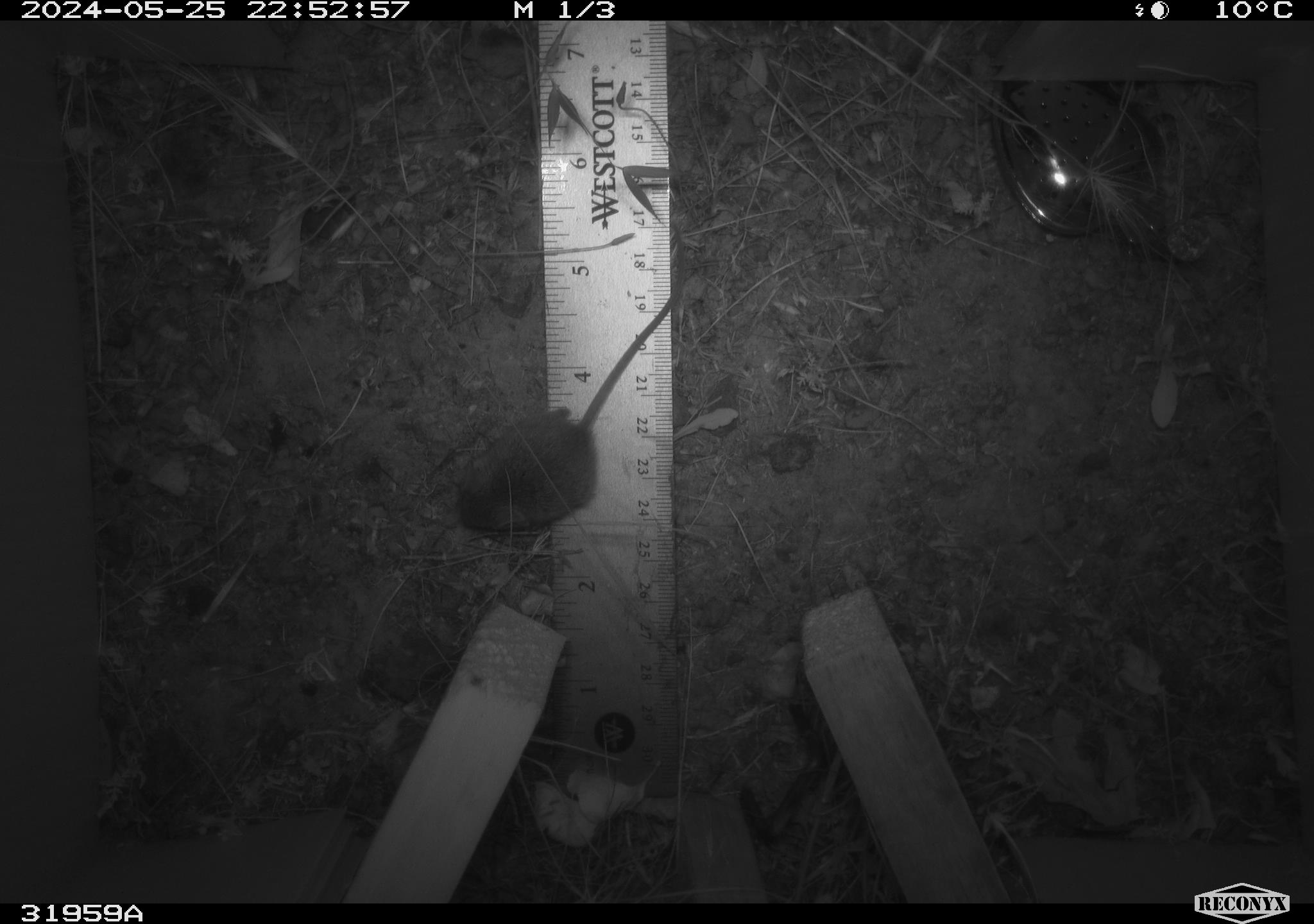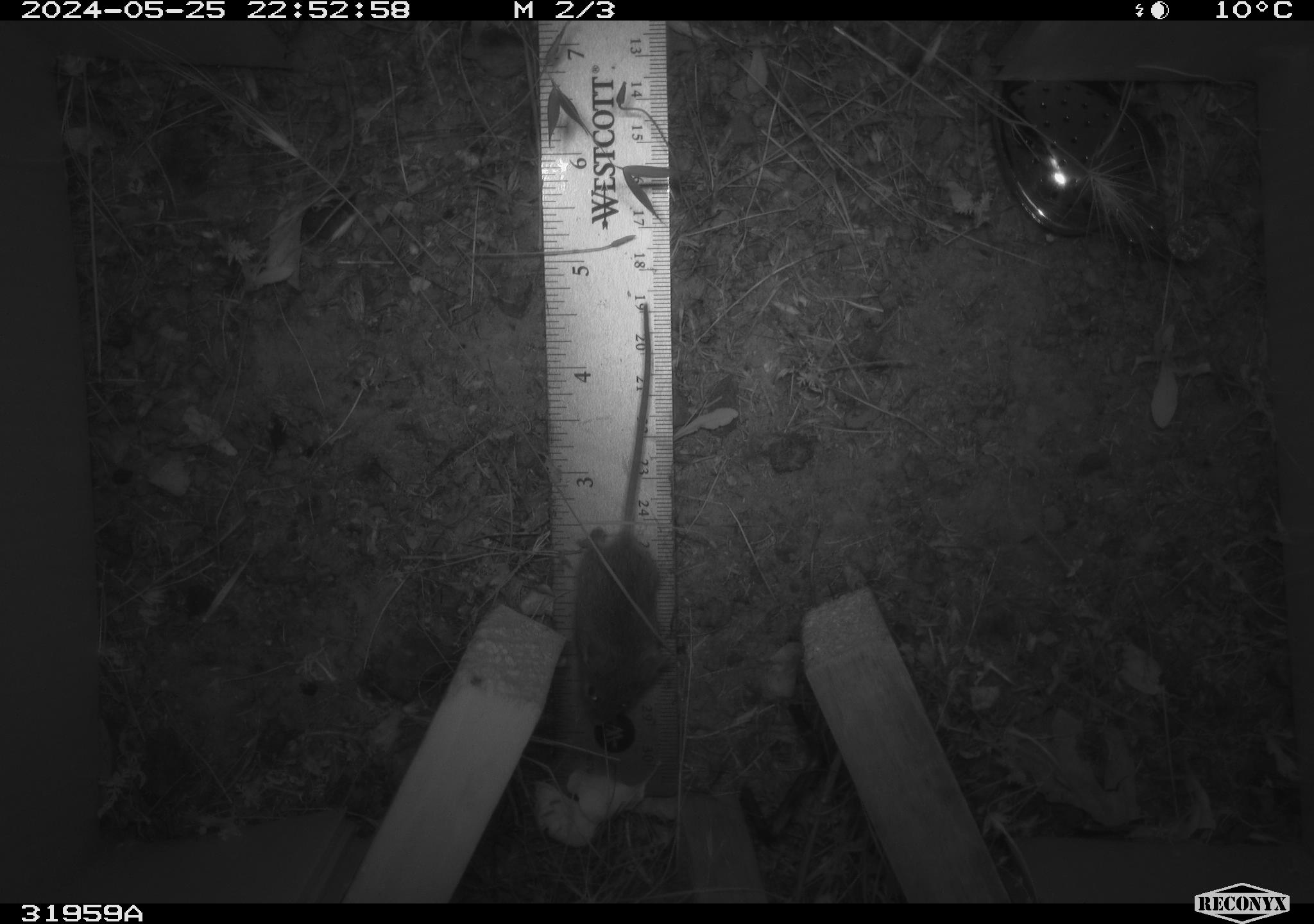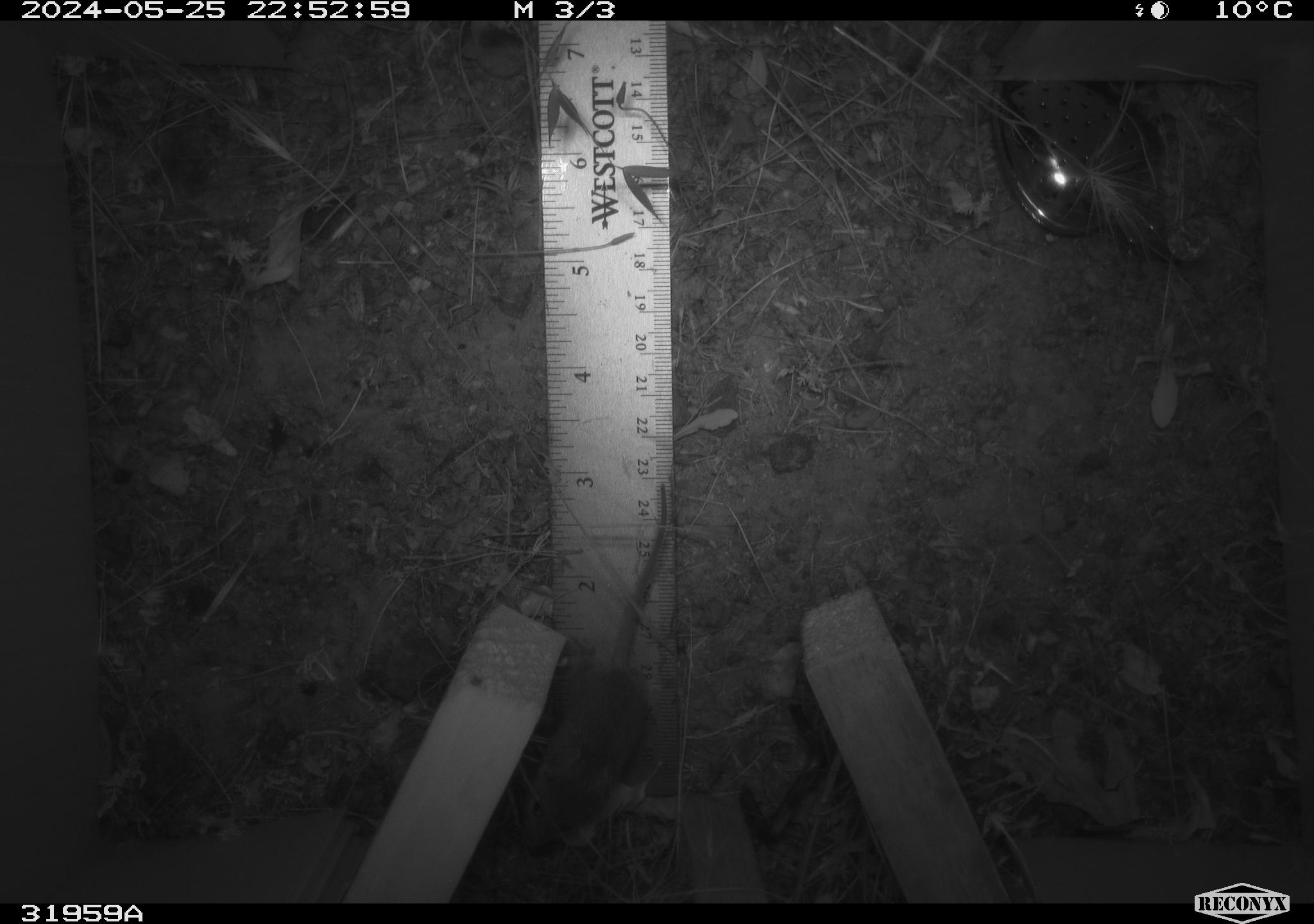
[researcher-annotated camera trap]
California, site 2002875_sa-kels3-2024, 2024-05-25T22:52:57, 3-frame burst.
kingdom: Animalia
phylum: Chordata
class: Mammalia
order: Rodentia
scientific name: Rodentia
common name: rodent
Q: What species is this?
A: Rodent (Rodentia).